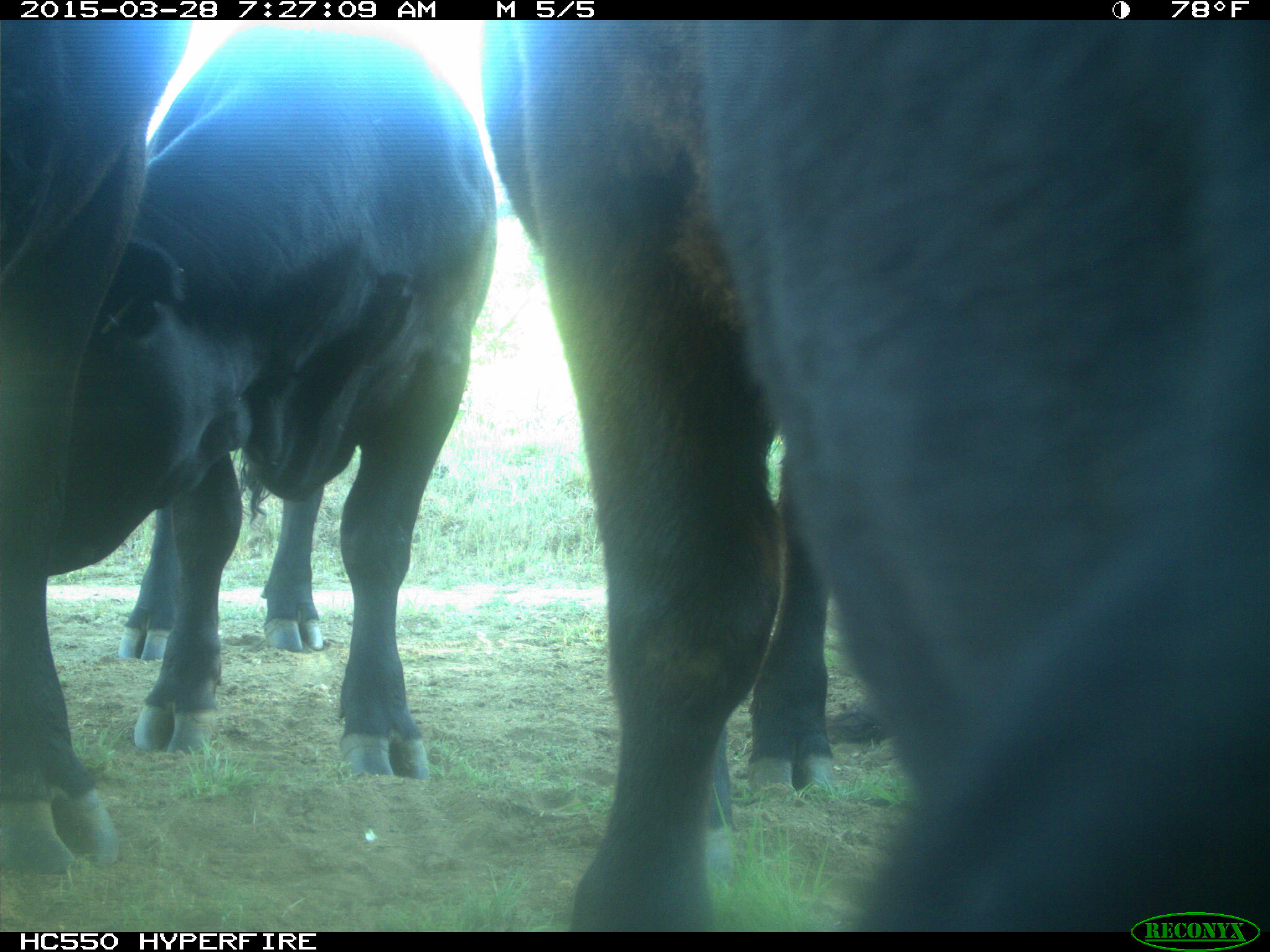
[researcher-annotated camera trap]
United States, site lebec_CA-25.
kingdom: Animalia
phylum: Chordata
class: Mammalia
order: Artiodactyla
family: Bovidae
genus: Bos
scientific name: Bos taurus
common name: domestic cow